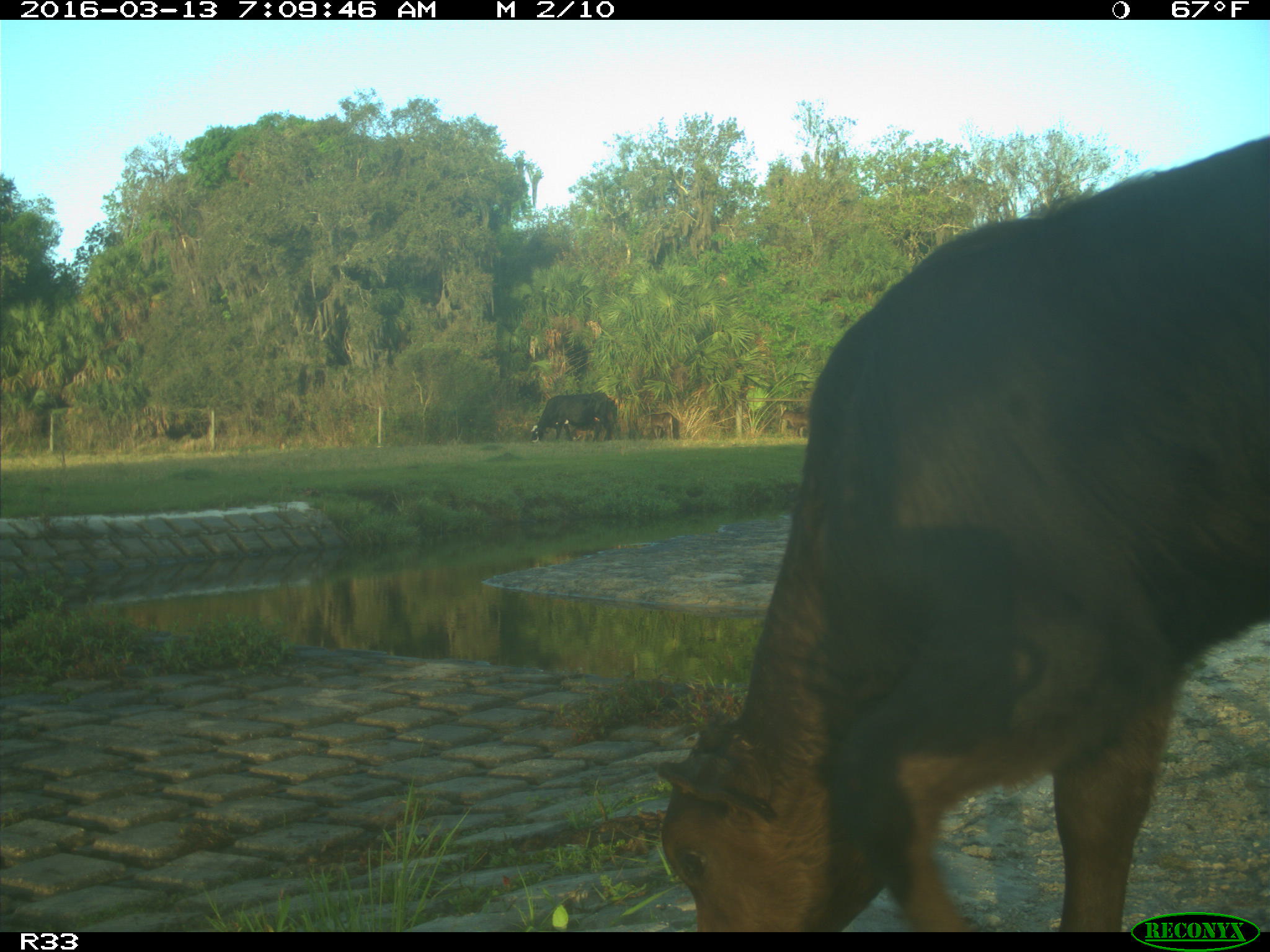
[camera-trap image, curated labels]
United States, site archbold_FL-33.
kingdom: Animalia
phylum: Chordata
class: Mammalia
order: Artiodactyla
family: Bovidae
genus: Bos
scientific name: Bos taurus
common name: domestic cow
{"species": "Bos taurus (domestic cow)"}